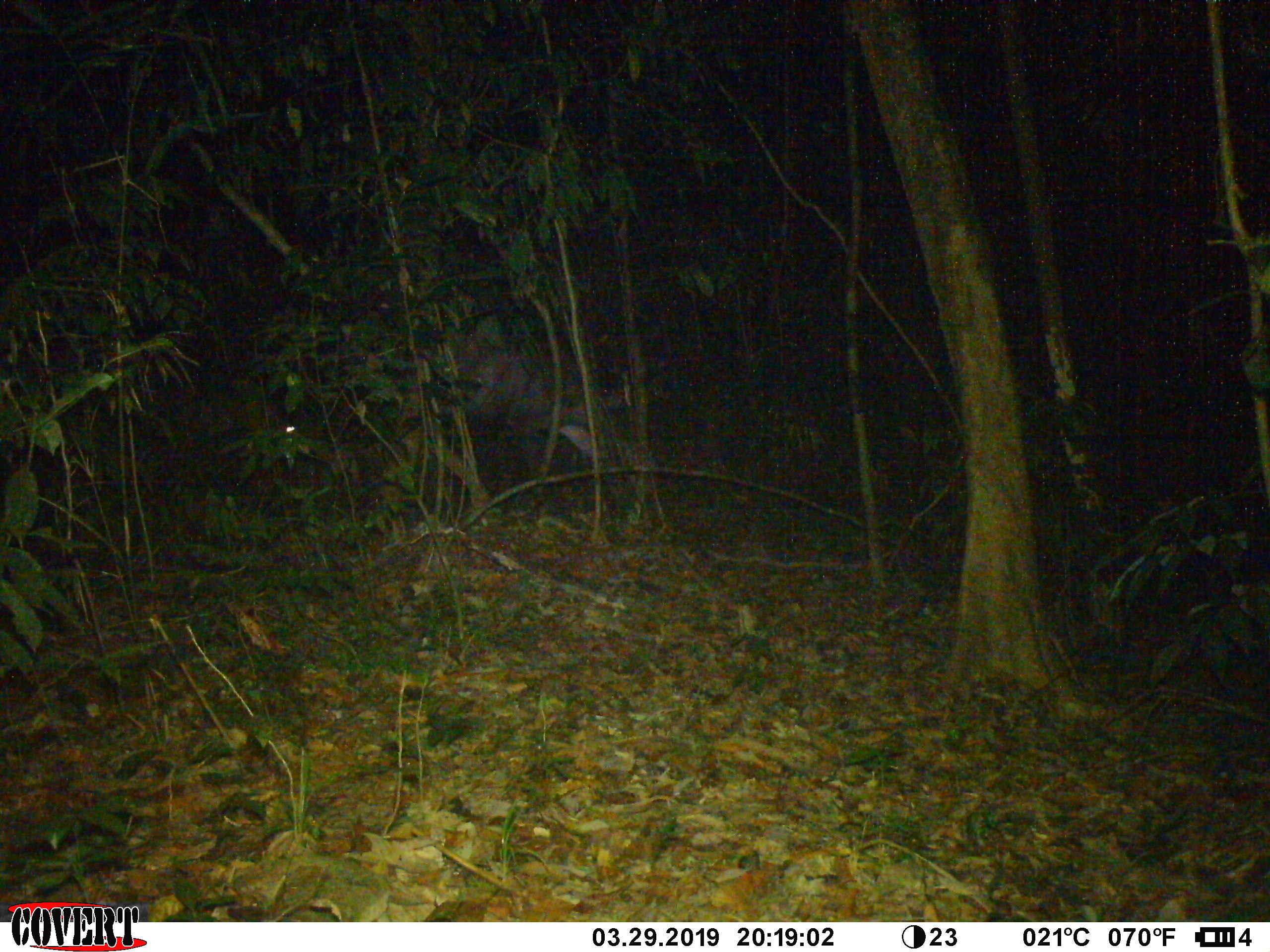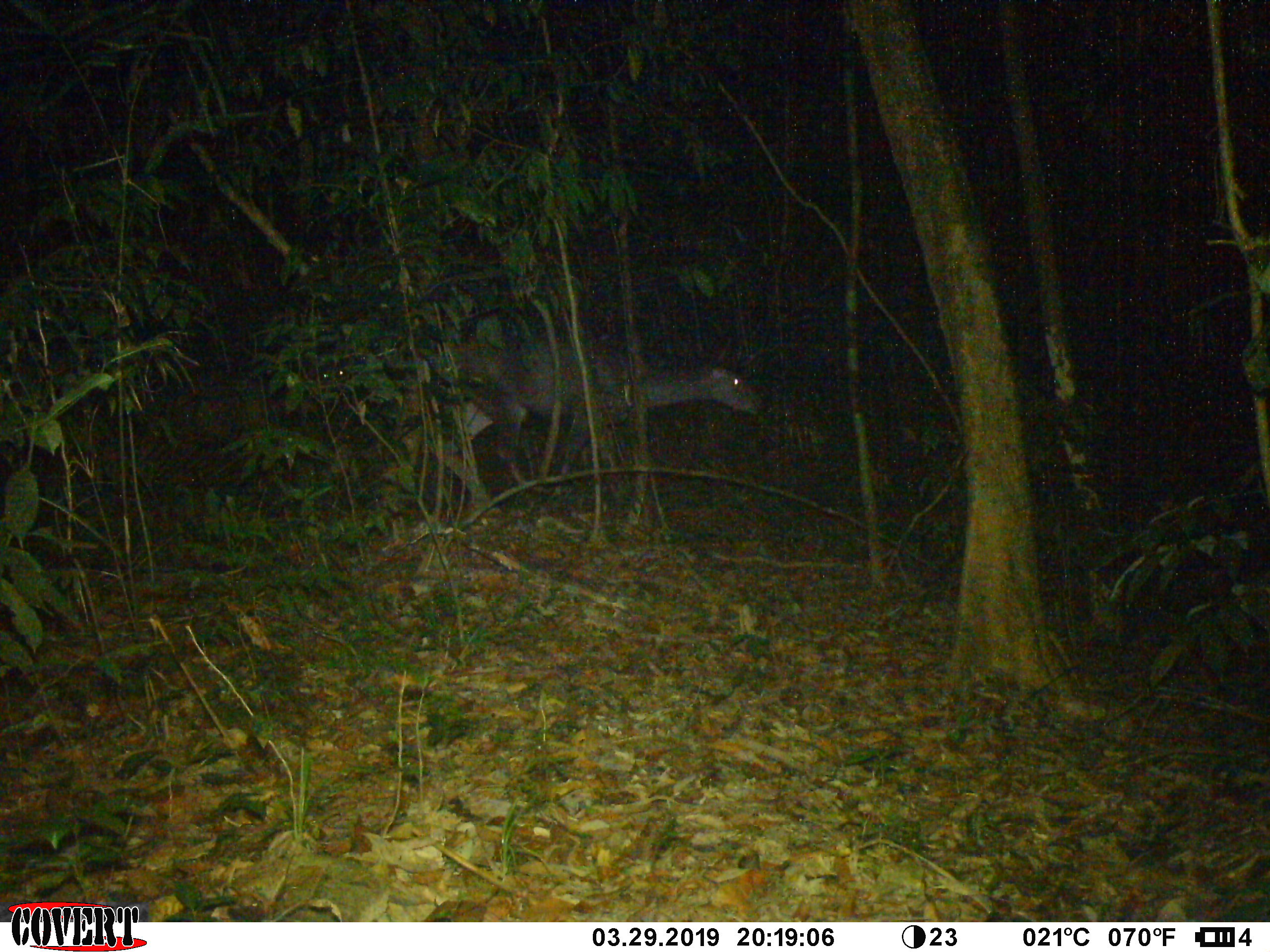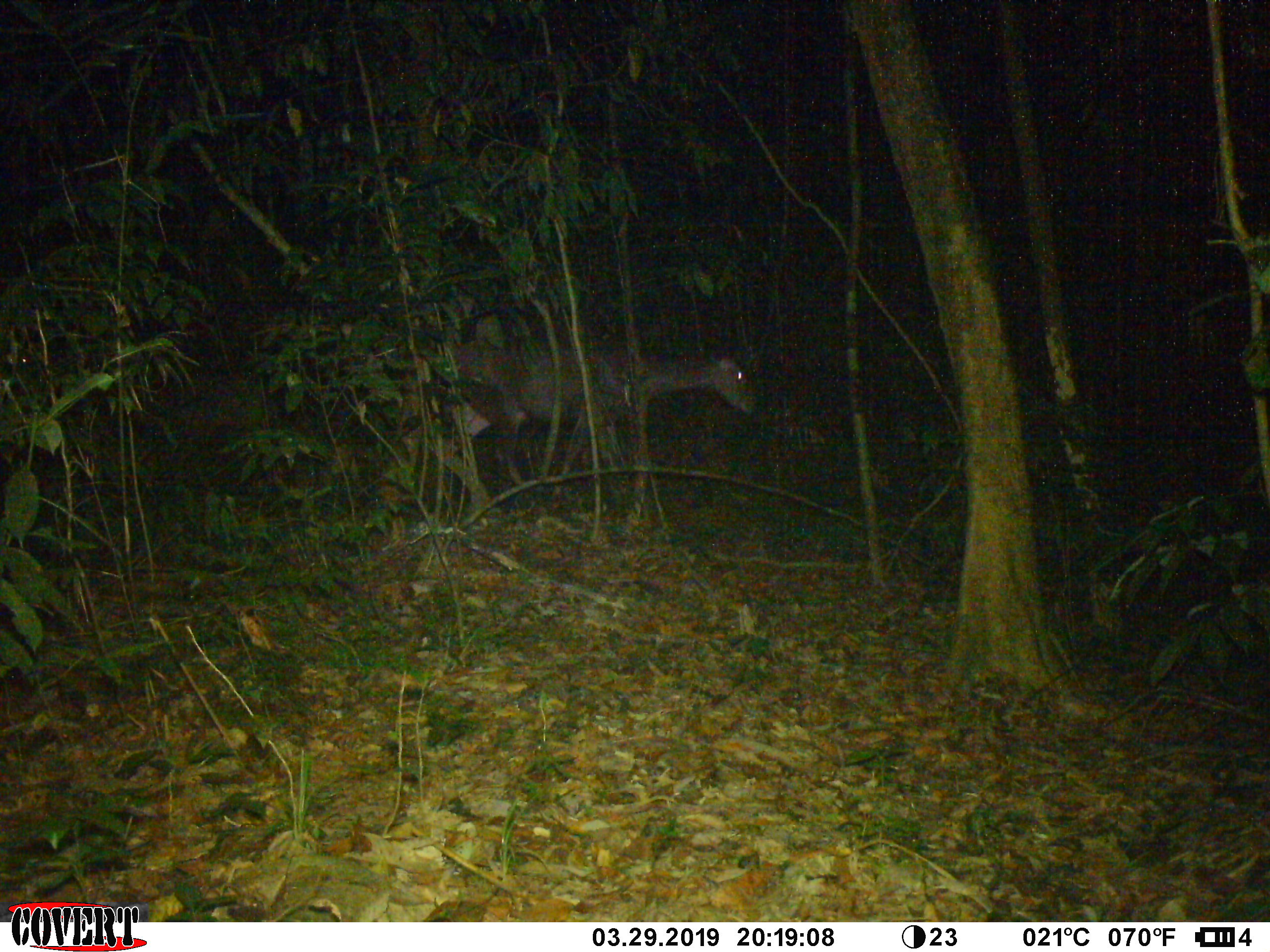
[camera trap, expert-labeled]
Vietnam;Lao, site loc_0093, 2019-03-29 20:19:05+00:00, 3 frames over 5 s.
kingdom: Animalia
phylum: Chordata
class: Mammalia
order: Artiodactyla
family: Cervidae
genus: Rusa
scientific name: Rusa unicolor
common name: sambar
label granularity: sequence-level